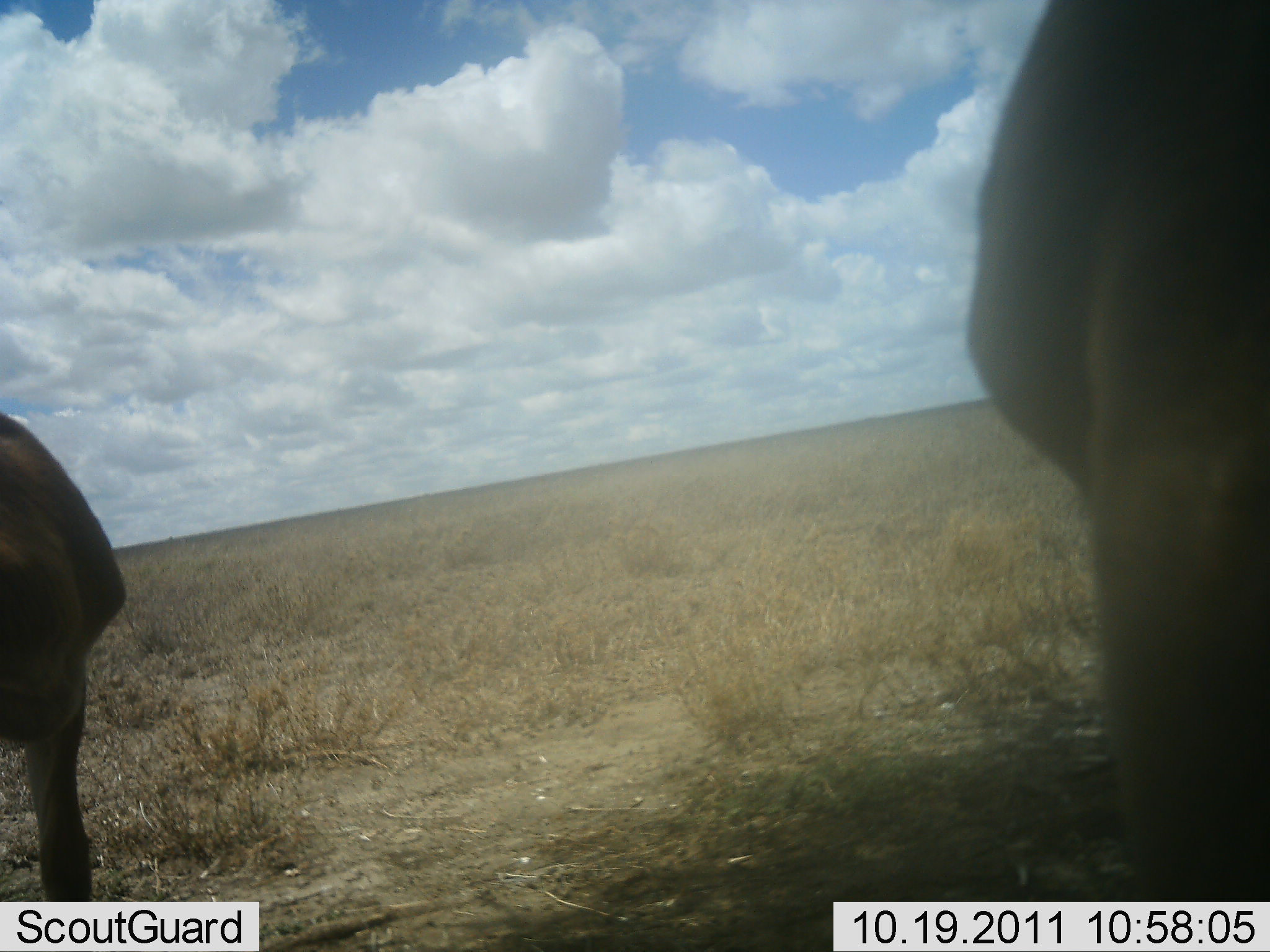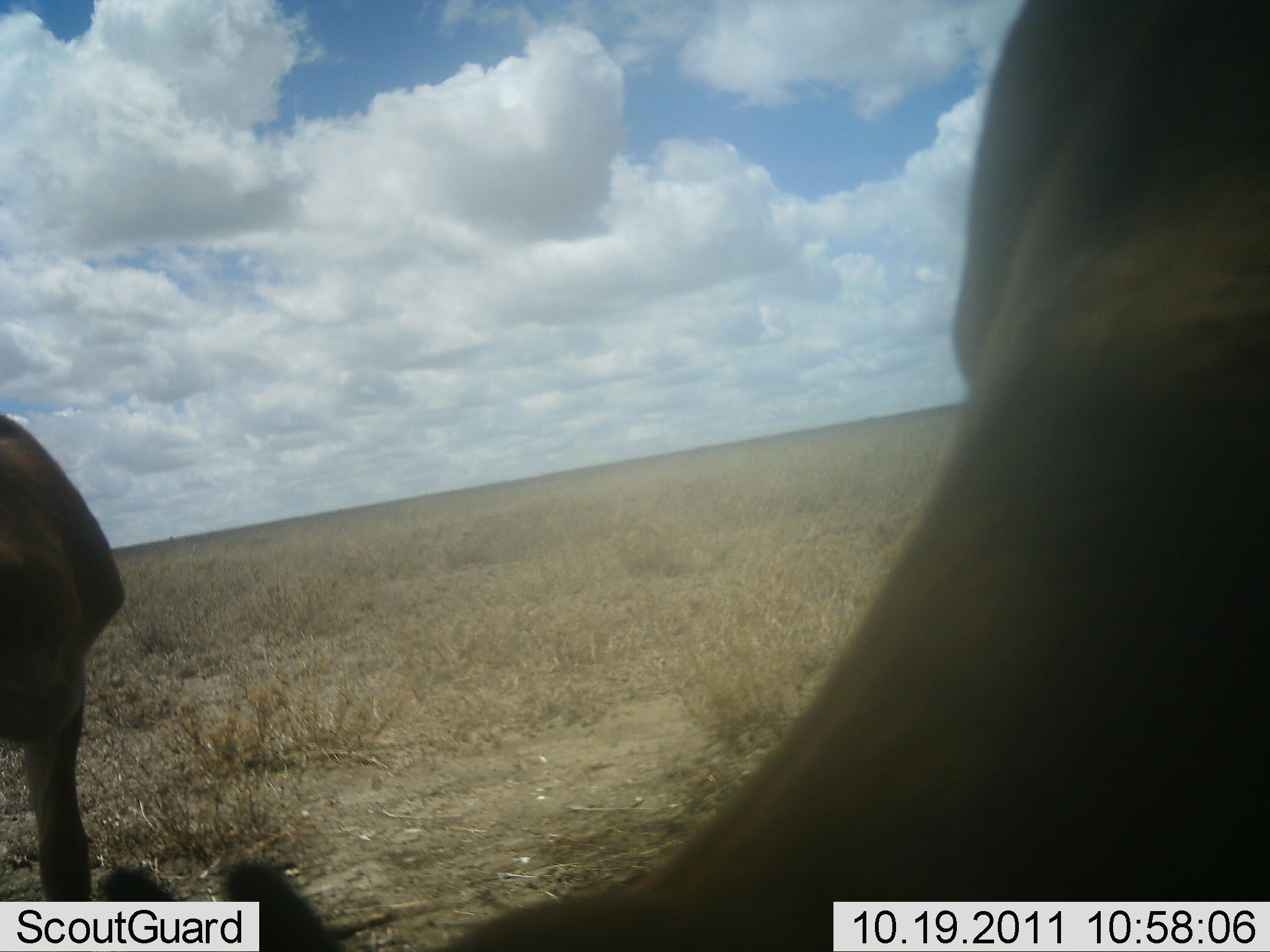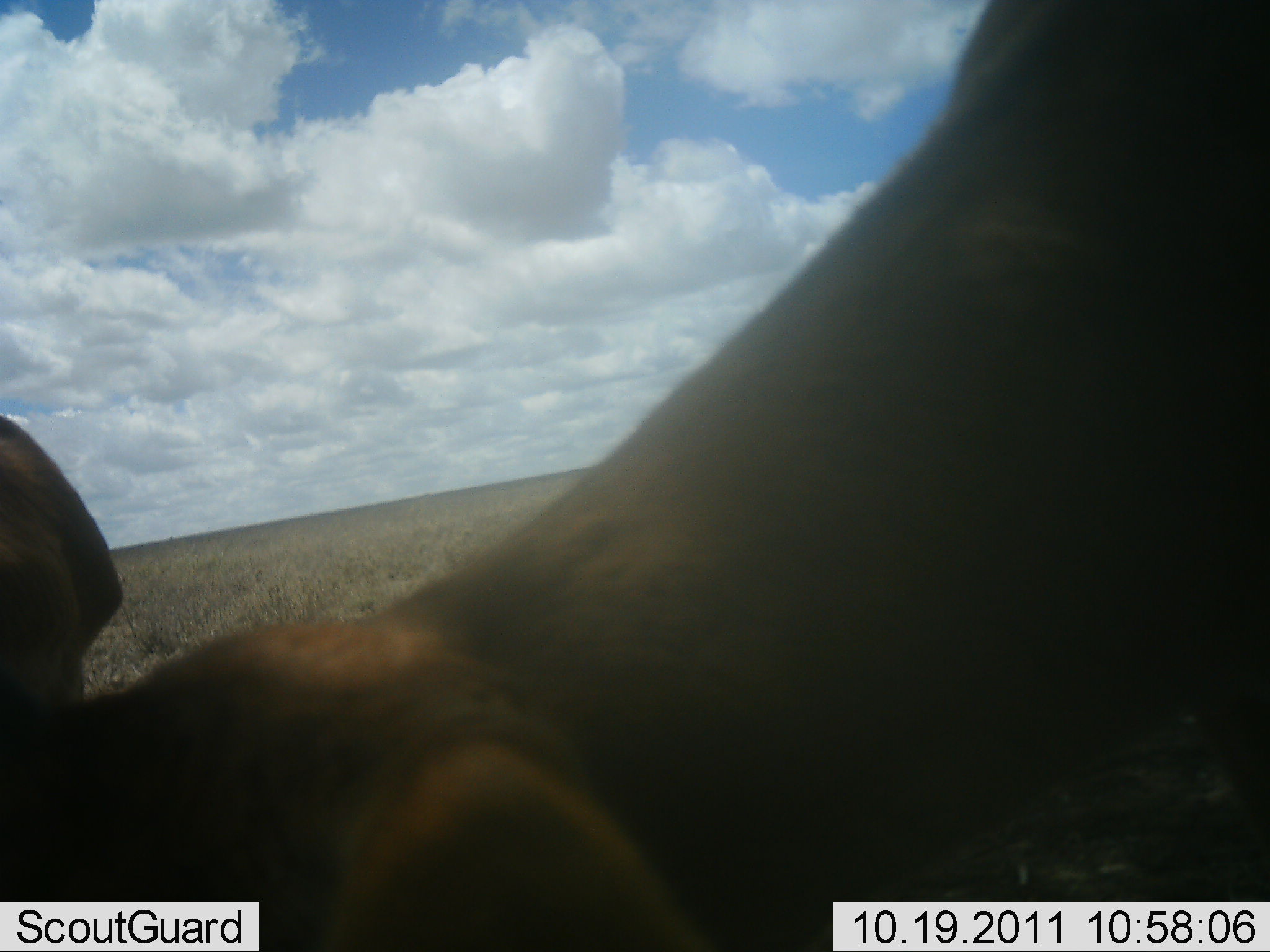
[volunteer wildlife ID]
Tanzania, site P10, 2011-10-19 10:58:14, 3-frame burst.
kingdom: Animalia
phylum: Chordata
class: Mammalia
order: Artiodactyla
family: Bovidae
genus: Nanger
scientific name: Nanger granti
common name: grant's gazelle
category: gazellegrants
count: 2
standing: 100%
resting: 0%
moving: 0%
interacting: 0%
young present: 0%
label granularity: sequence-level